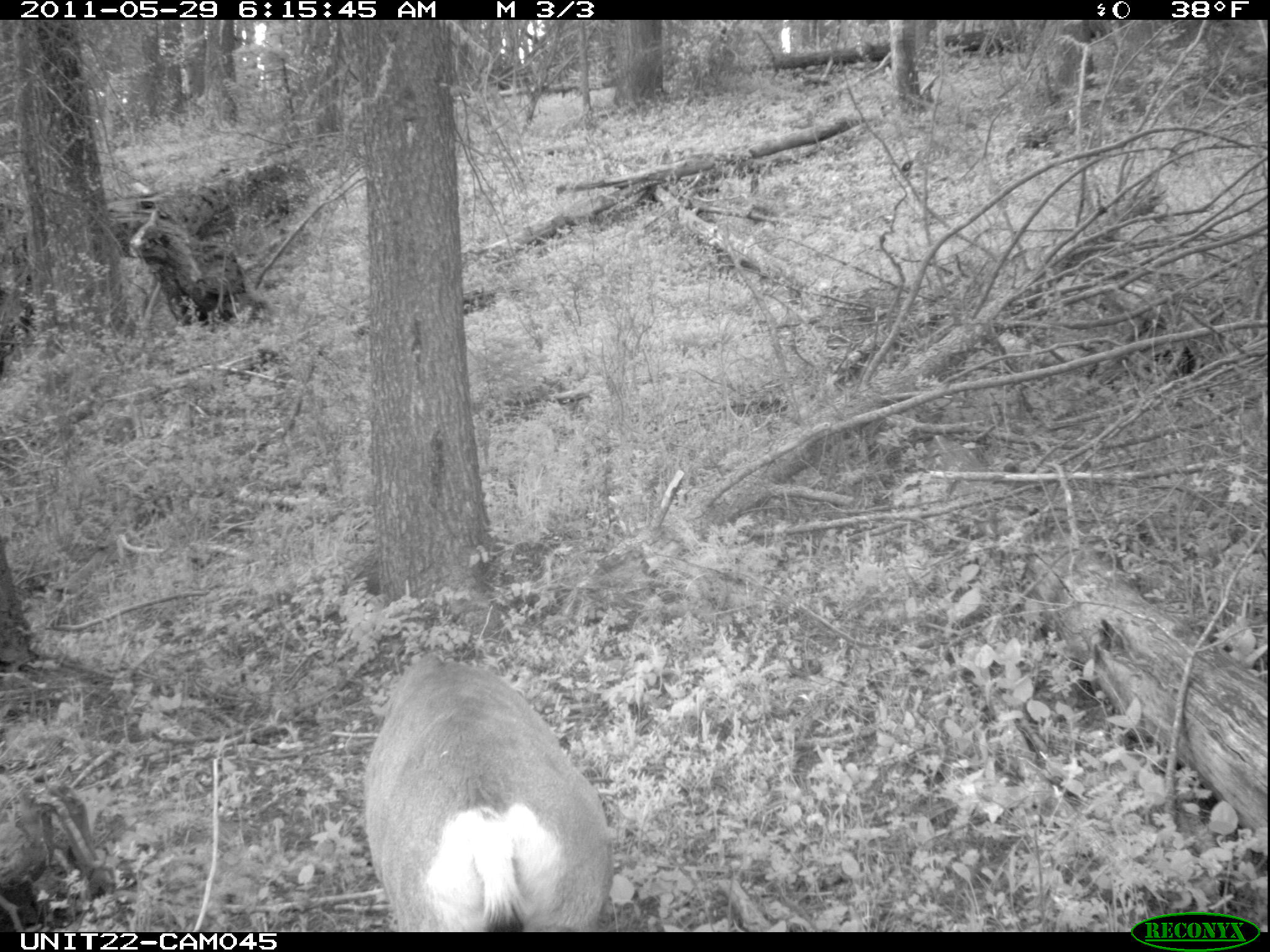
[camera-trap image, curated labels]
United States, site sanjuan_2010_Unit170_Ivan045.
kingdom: Animalia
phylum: Chordata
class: Mammalia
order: Artiodactyla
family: Cervidae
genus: Odocoileus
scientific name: Odocoileus hemionus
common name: mule deer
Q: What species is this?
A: Odocoileus hemionus (mule deer).